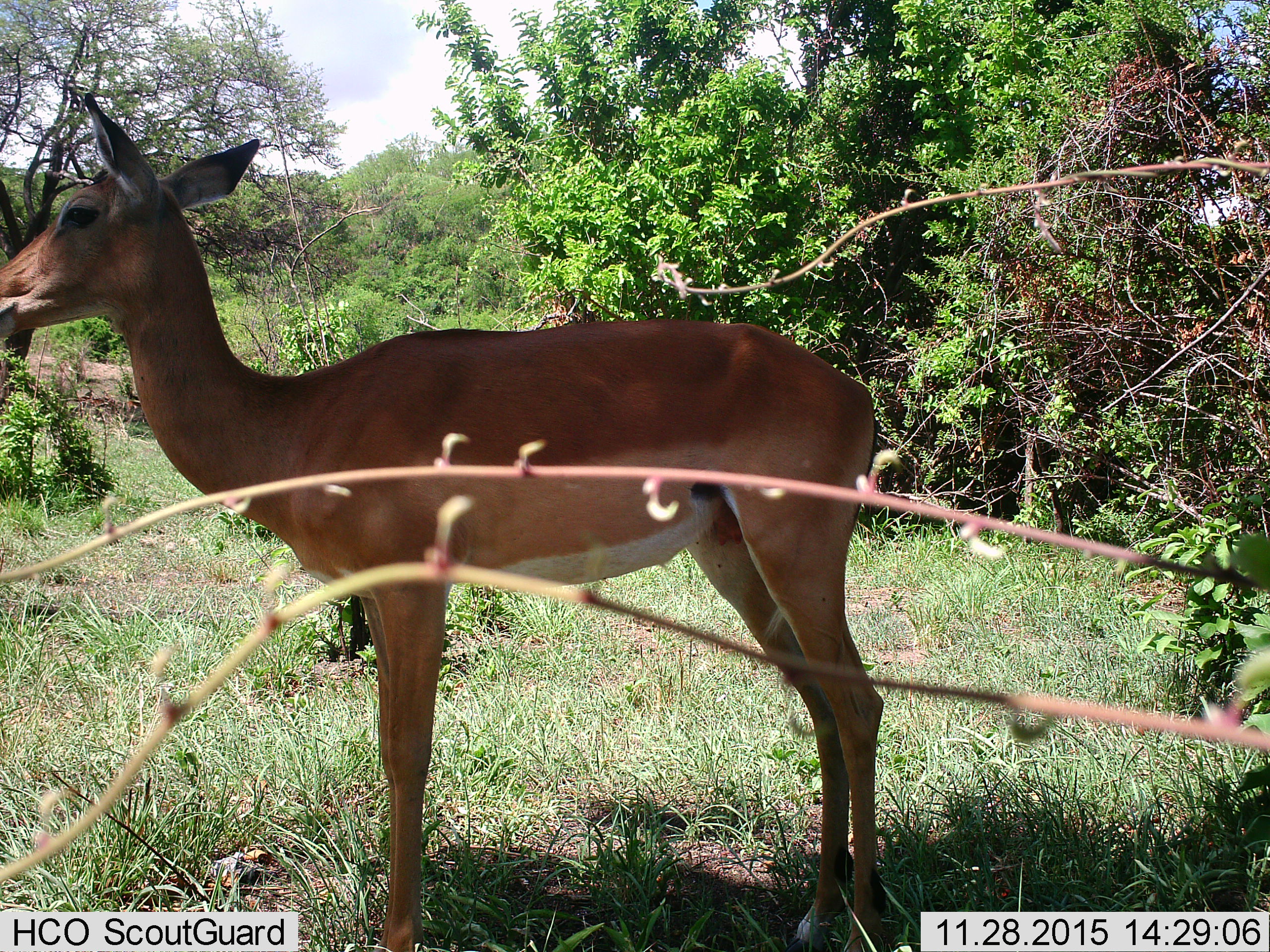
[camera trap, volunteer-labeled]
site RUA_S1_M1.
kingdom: Animalia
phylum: Chordata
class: Mammalia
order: Artiodactyla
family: Bovidae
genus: Aepyceros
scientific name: Aepyceros melampus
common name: impala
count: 1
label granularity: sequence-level